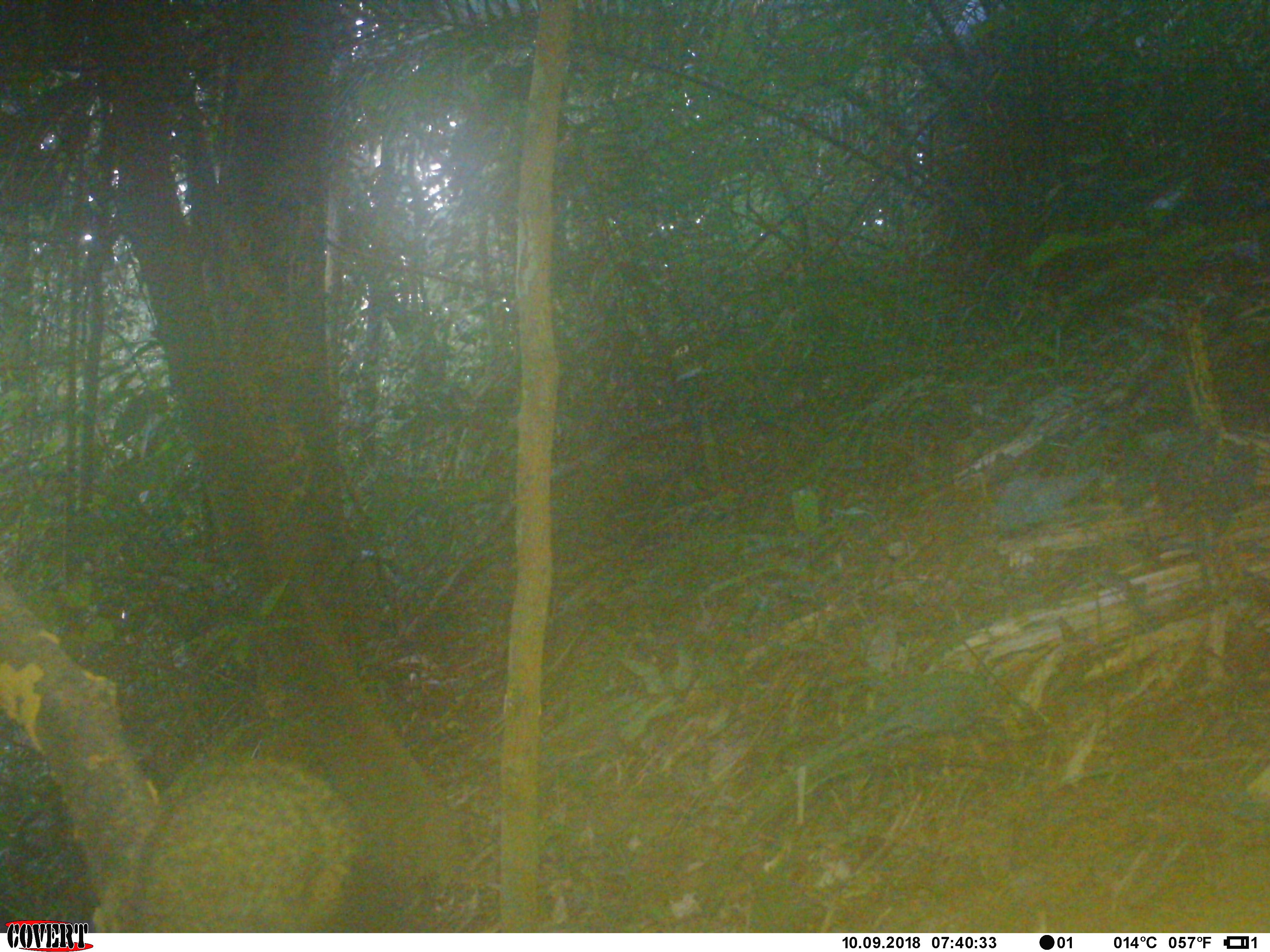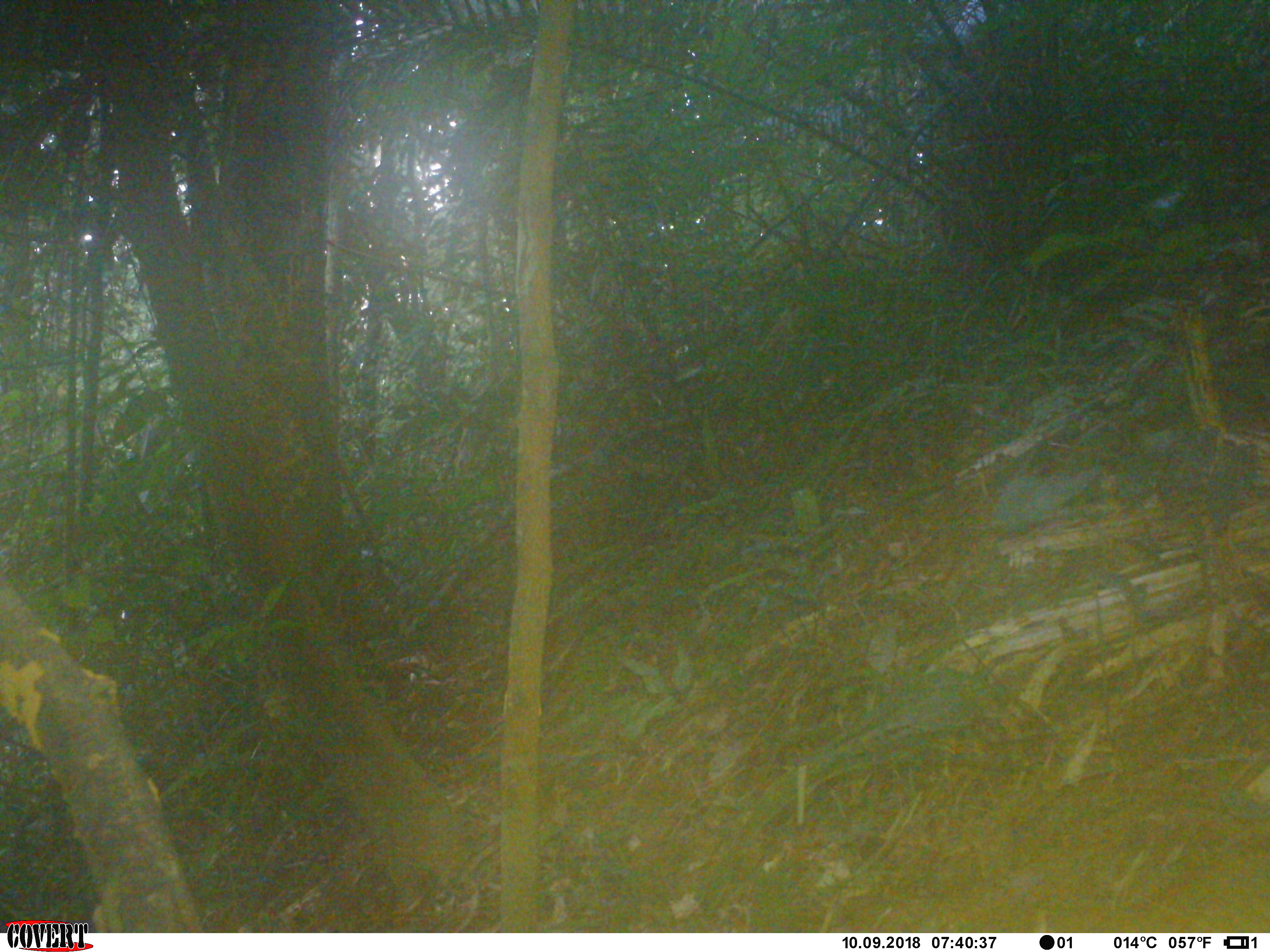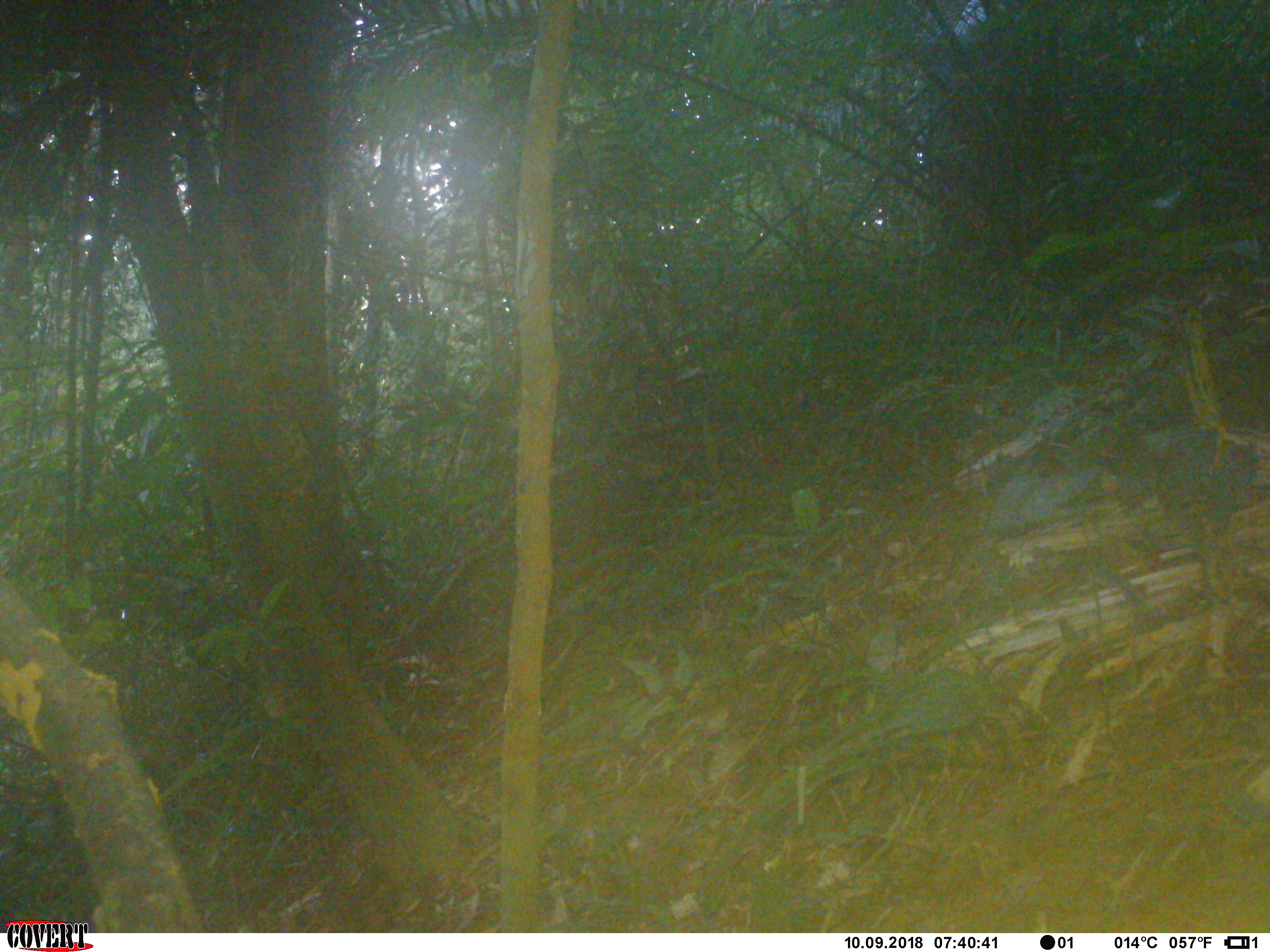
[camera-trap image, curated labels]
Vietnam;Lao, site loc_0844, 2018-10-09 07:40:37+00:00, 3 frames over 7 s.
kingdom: Animalia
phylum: Chordata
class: Mammalia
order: Rodentia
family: Sciuridae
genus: Sciurus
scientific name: Sciurus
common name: squirrel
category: unidentified squirrel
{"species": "unidentified squirrel (squirrel) (Sciurus)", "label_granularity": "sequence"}